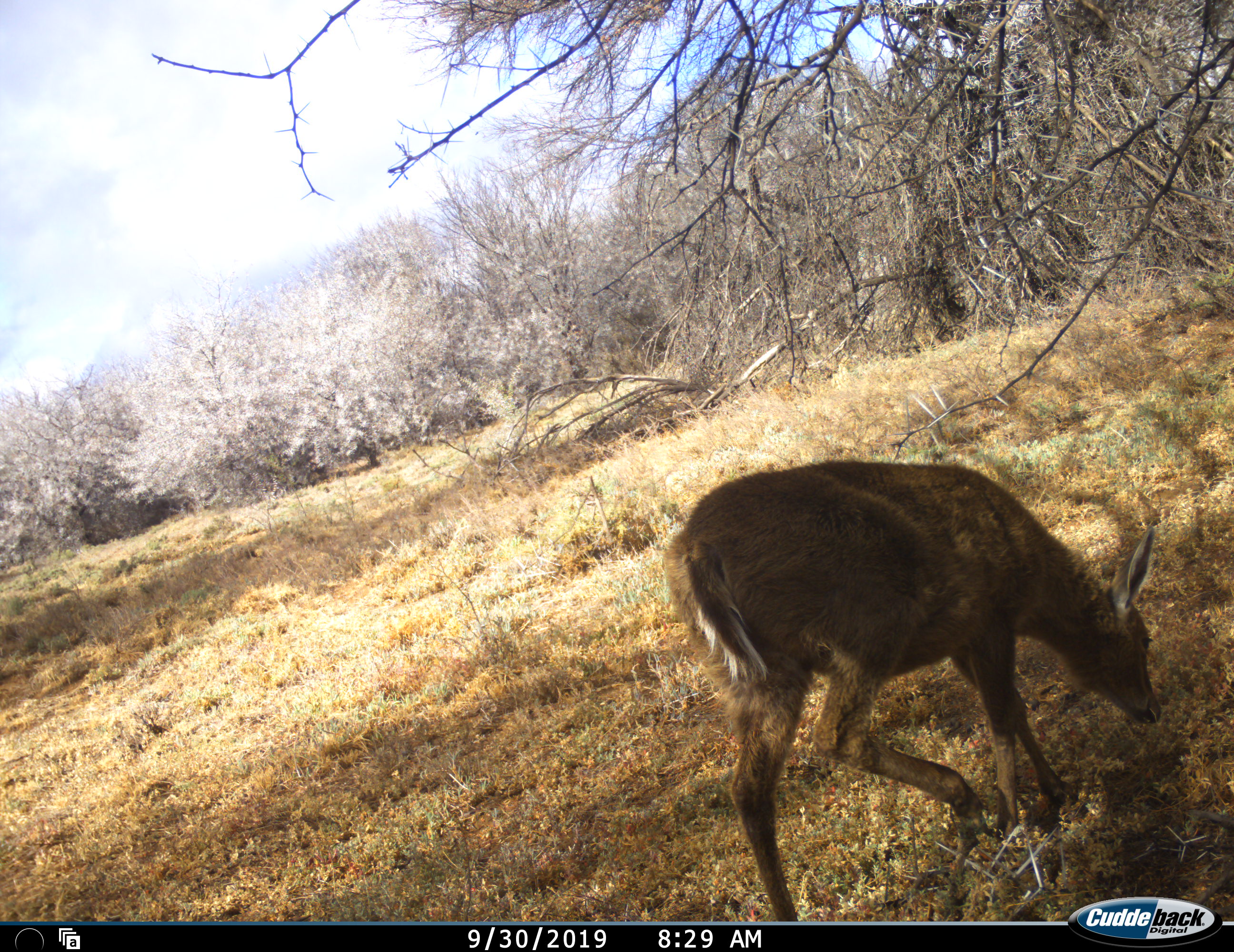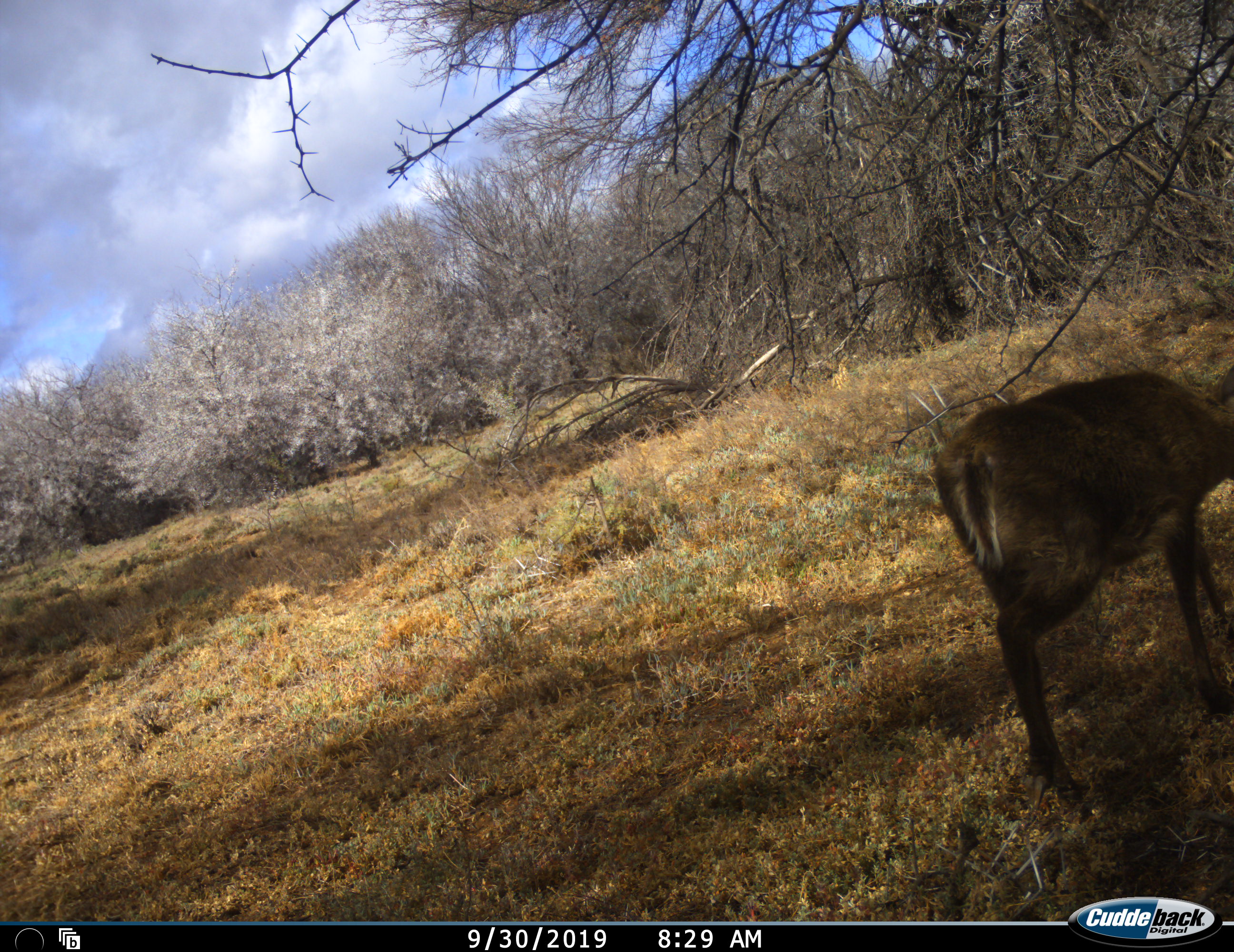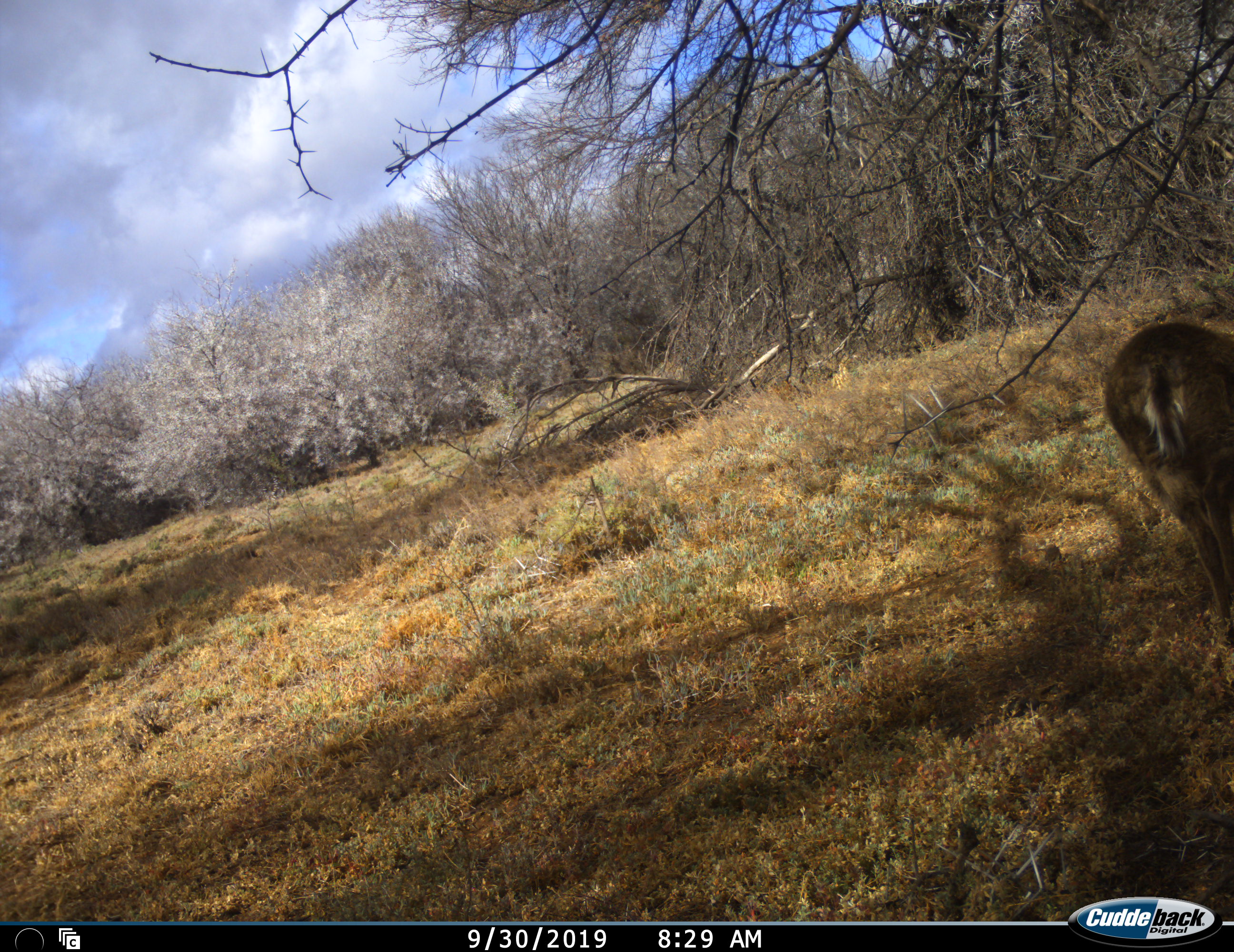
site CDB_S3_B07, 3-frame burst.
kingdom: Animalia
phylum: Chordata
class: Mammalia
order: Artiodactyla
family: Cervidae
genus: Dama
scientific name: Dama dama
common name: fallow deer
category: fallowdeer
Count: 1.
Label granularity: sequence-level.